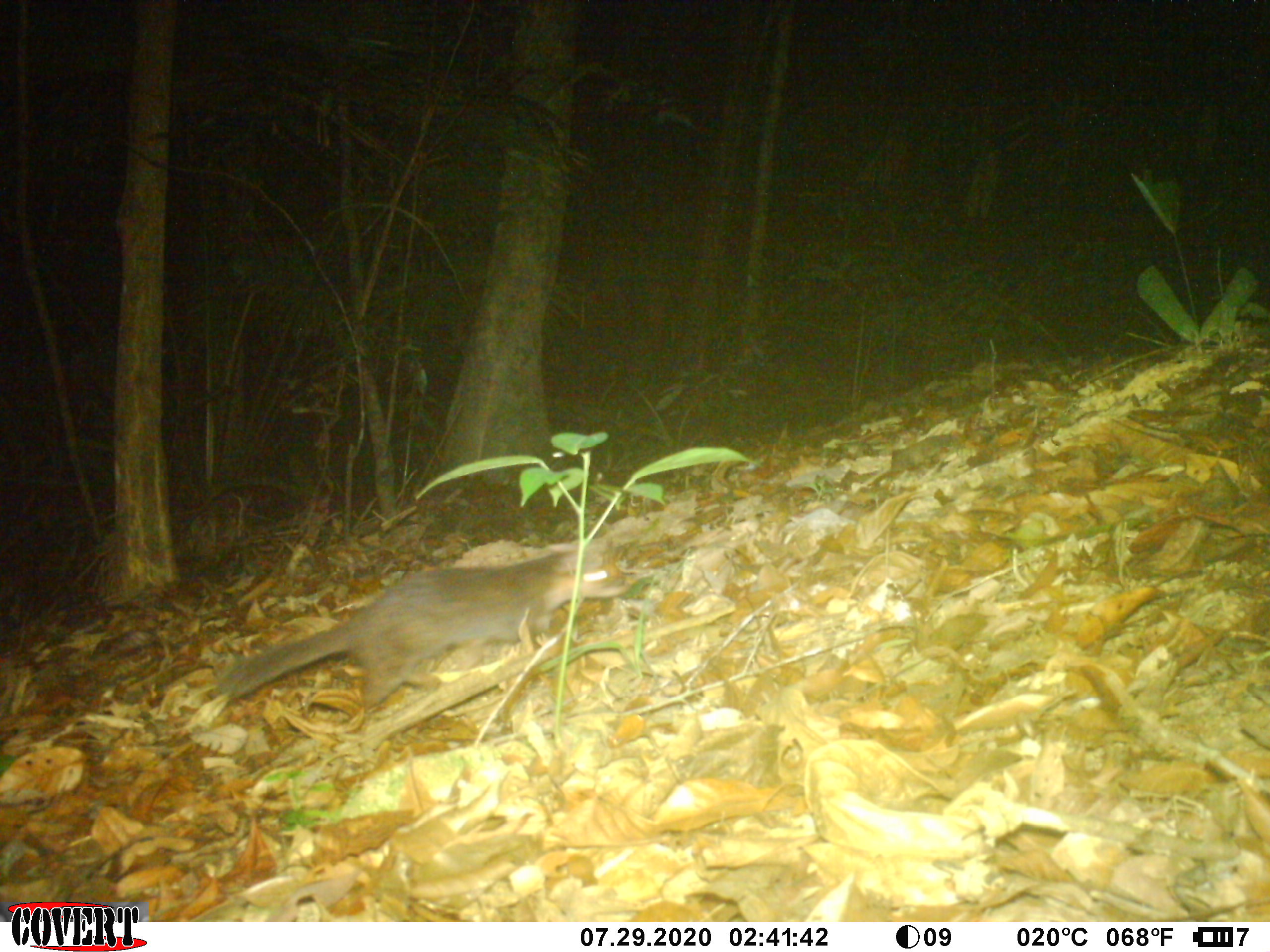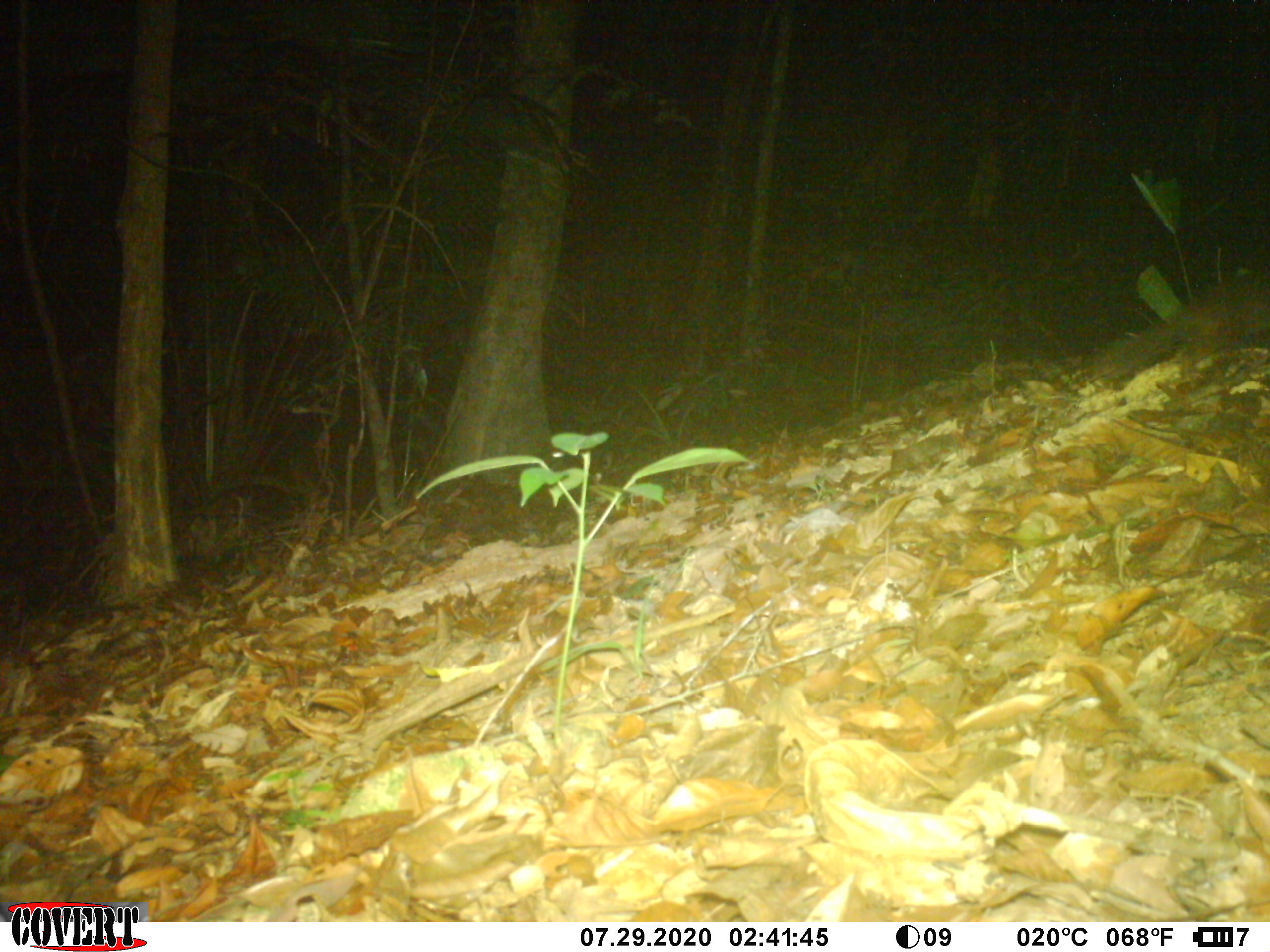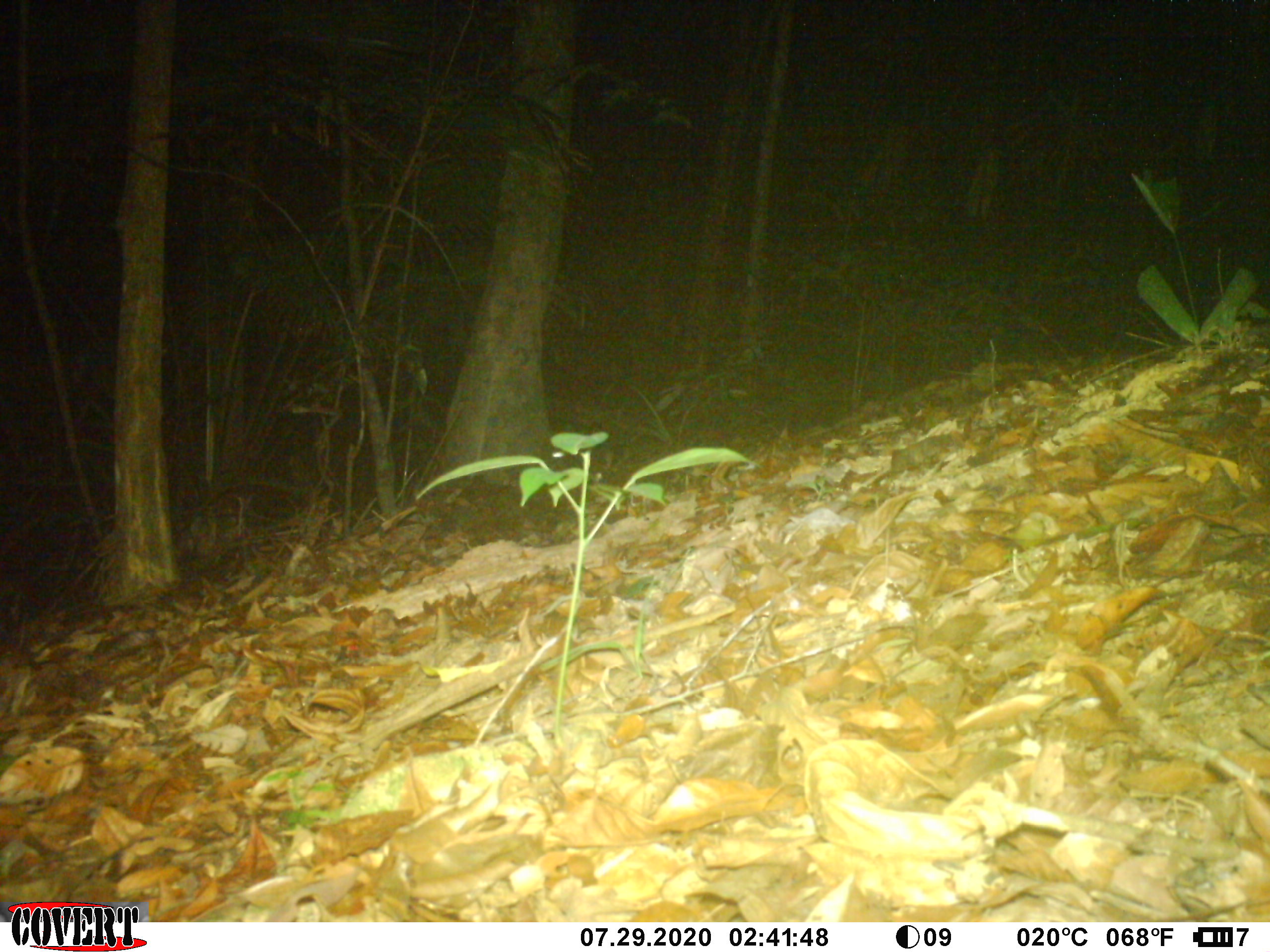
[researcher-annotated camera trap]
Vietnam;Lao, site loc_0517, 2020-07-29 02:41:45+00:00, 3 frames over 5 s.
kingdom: Animalia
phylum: Chordata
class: Mammalia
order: Carnivora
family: Mustelidae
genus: Melogale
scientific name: Melogale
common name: ferret badger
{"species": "ferret badger (Melogale)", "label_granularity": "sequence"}